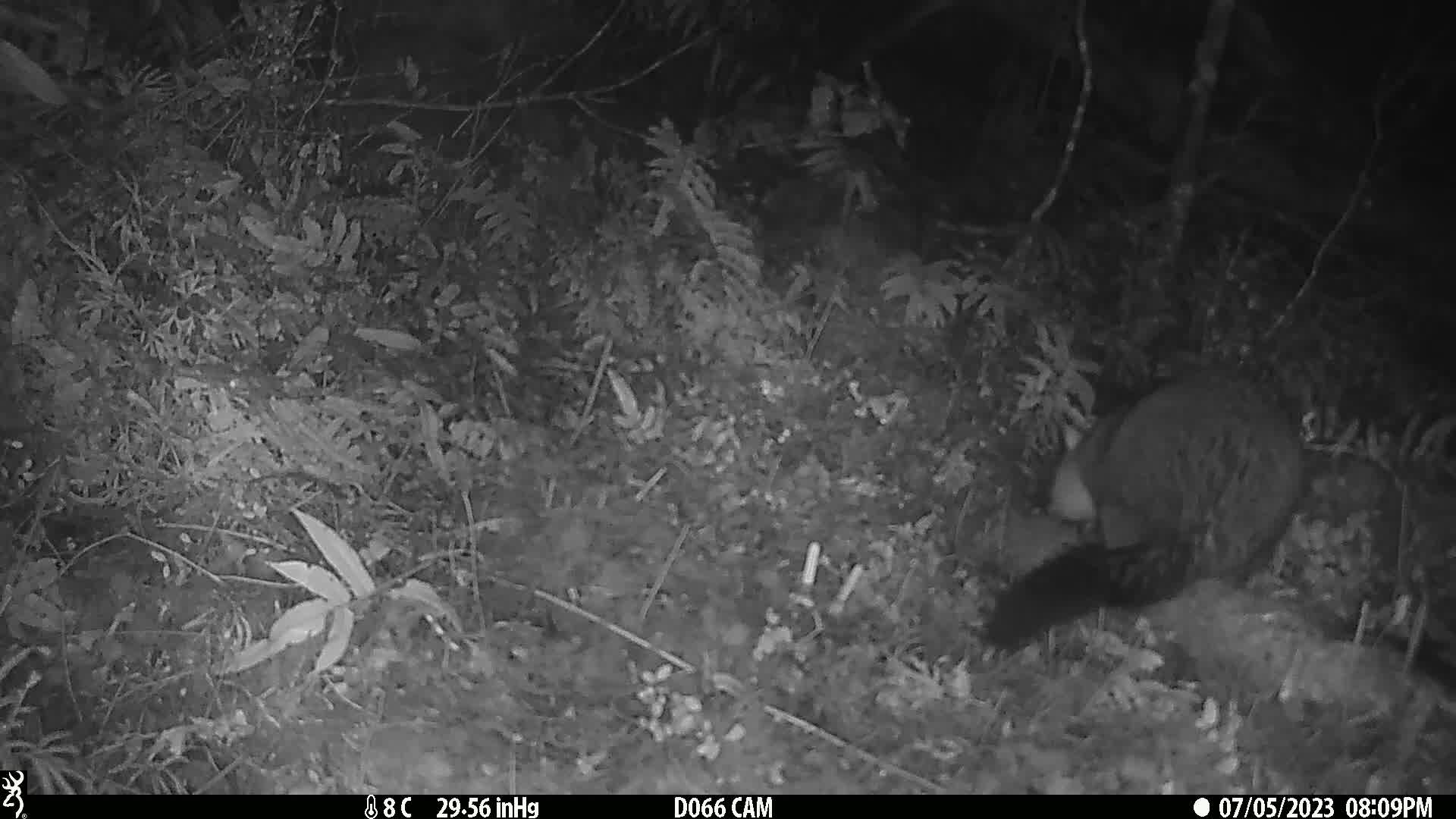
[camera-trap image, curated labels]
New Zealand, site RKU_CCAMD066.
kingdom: Animalia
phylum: Chordata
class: Mammalia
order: Diprotodontia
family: Phalangeridae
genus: Trichosurus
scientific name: Trichosurus vulpecula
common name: common brushtail possum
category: possum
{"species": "possum (common brushtail possum) (Trichosurus vulpecula)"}